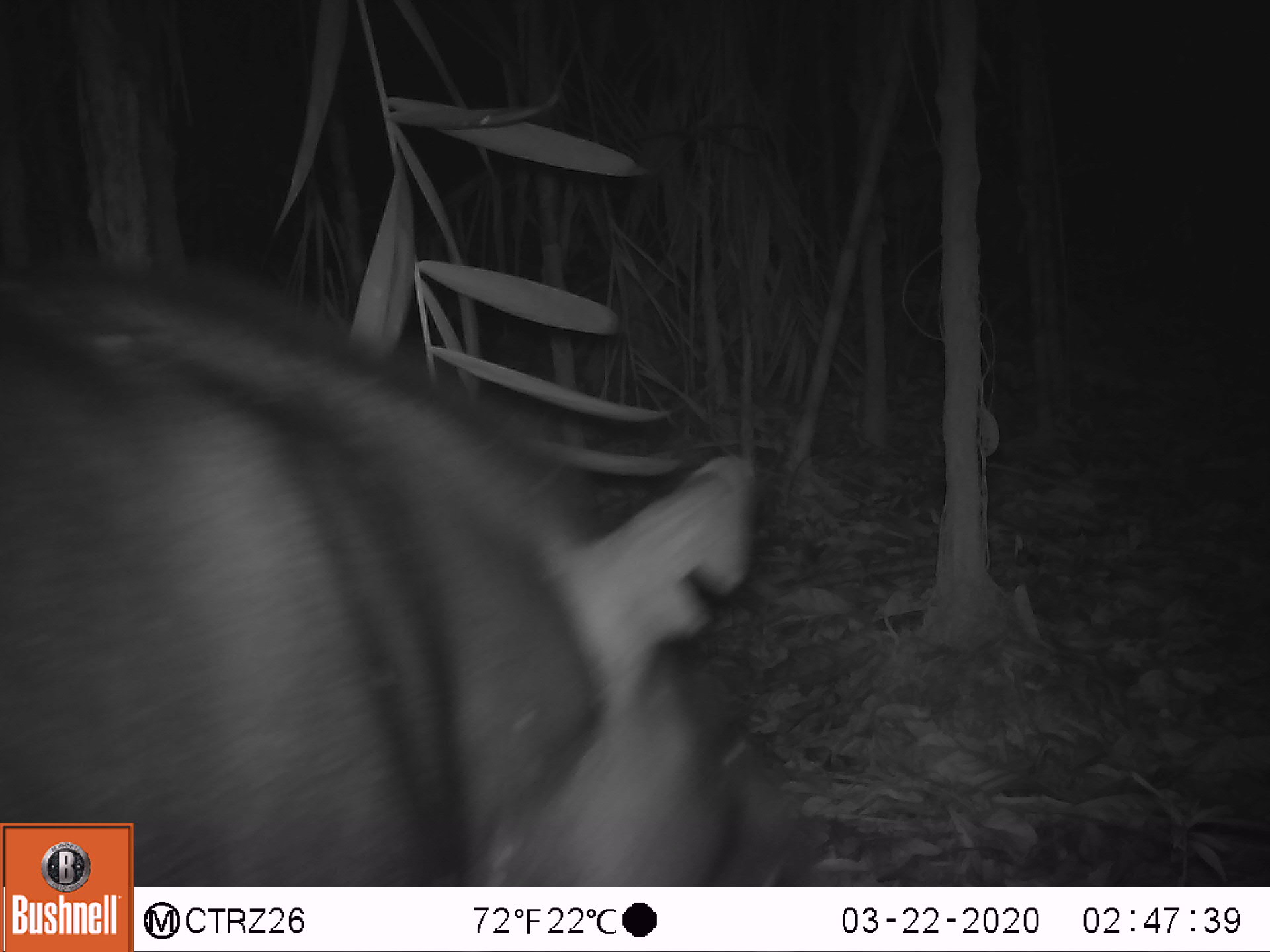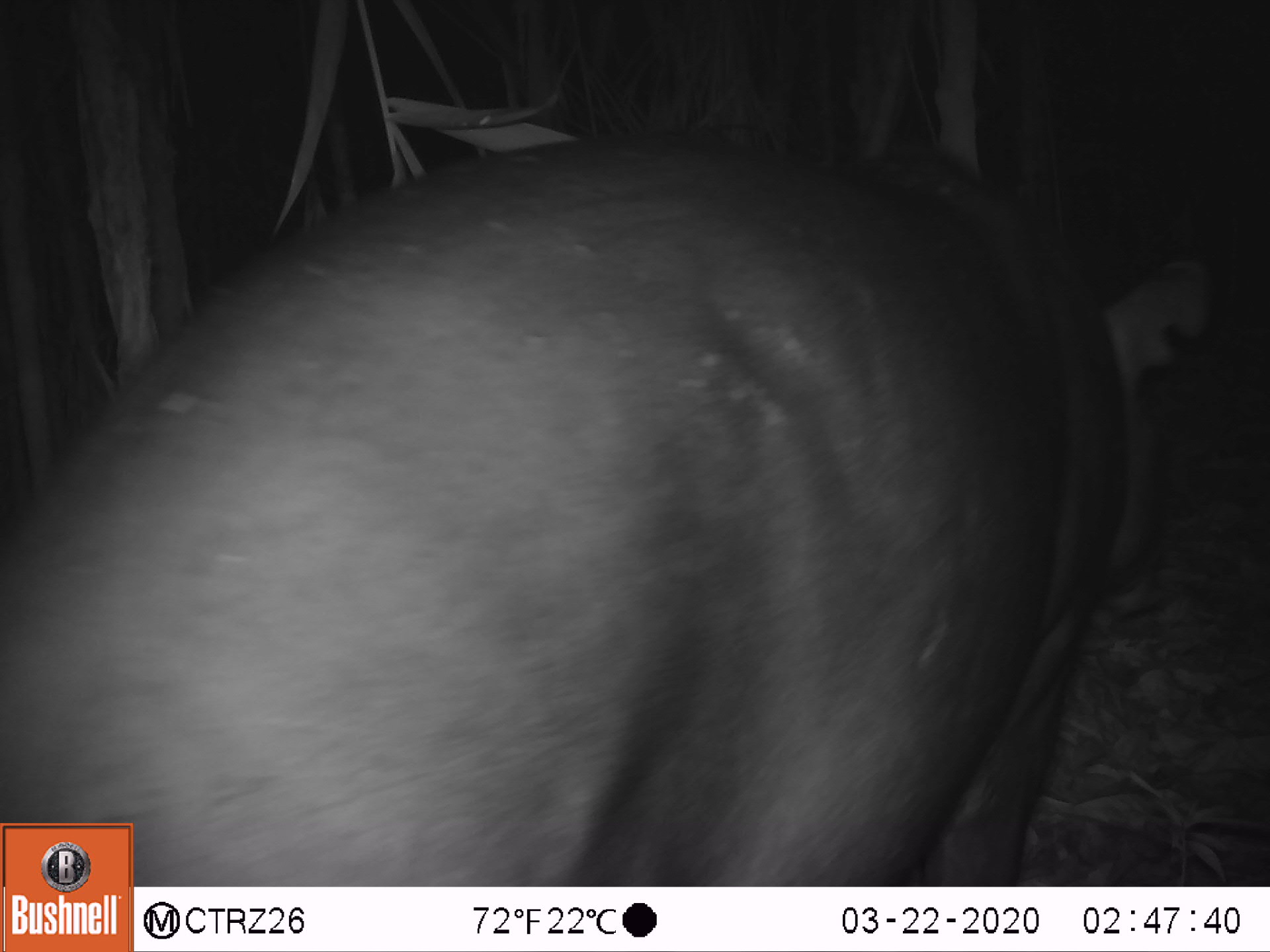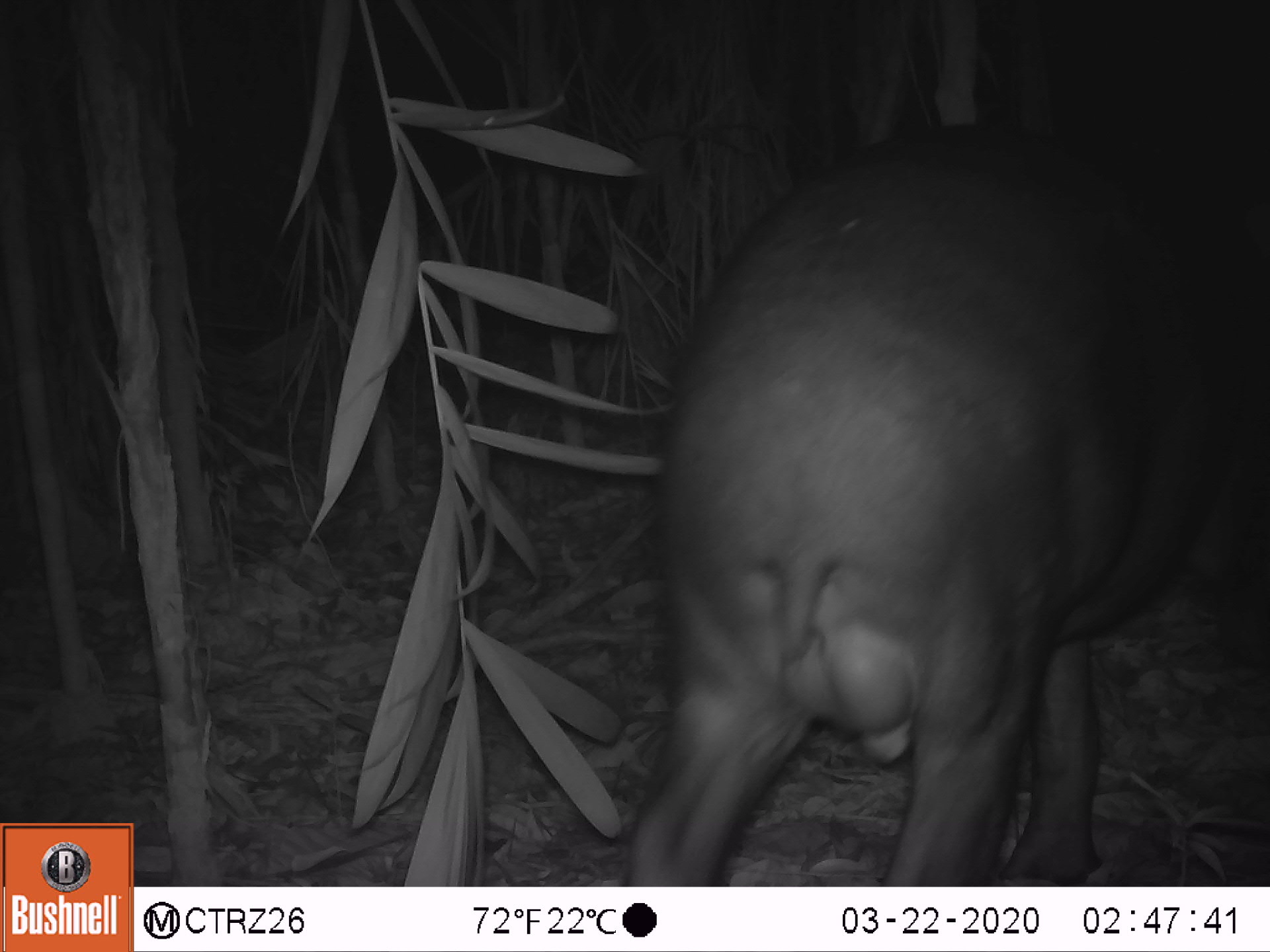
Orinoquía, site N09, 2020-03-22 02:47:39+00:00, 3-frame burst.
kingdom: Animalia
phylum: Chordata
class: Mammalia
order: Perissodactyla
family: Tapiridae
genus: Tapirus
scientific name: Tapirus terrestris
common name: lowland tapir